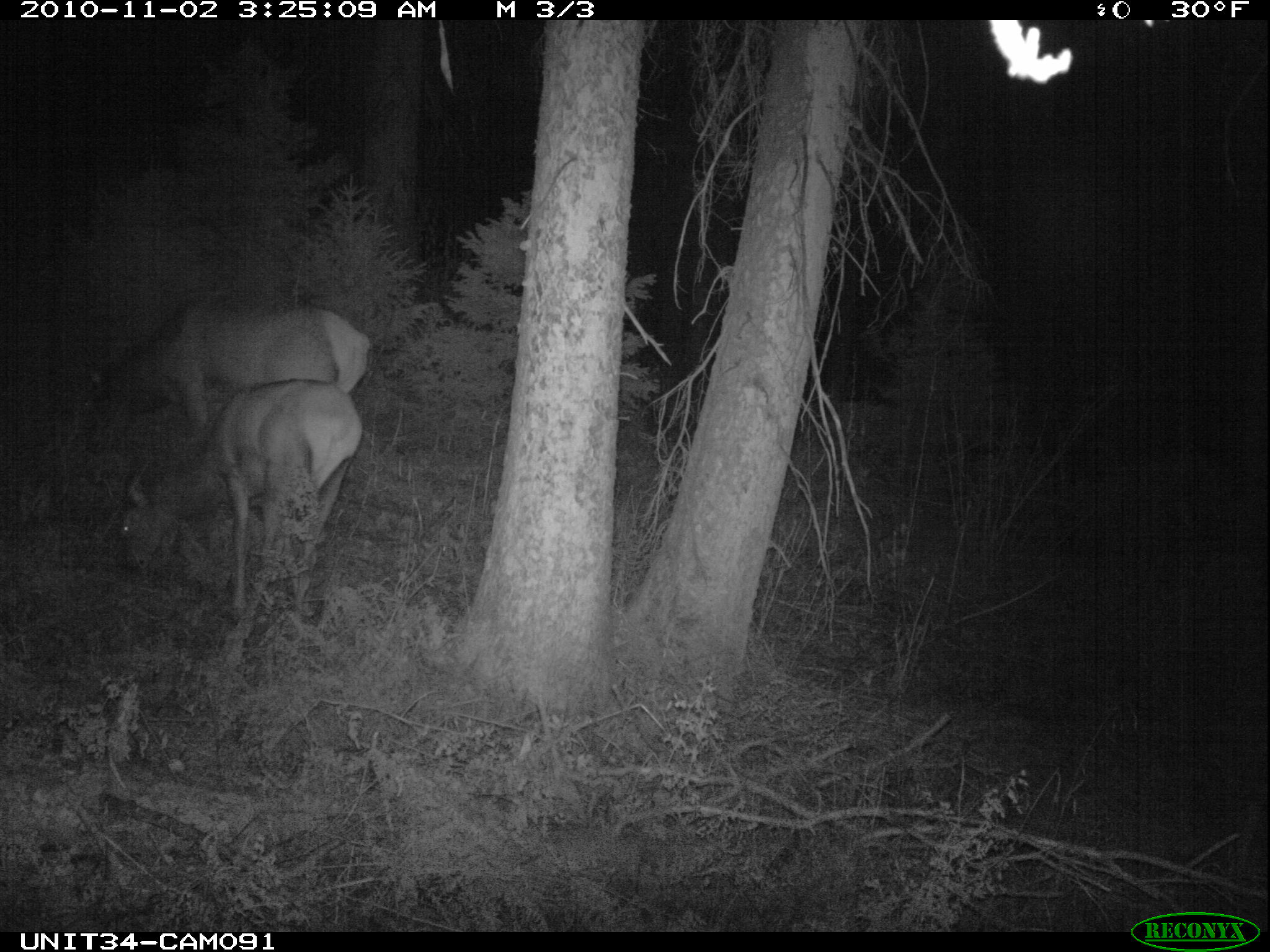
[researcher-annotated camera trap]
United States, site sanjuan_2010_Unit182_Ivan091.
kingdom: Animalia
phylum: Chordata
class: Mammalia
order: Artiodactyla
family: Cervidae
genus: Cervus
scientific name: Cervus elaphus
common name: red deer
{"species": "Cervus elaphus (red deer)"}